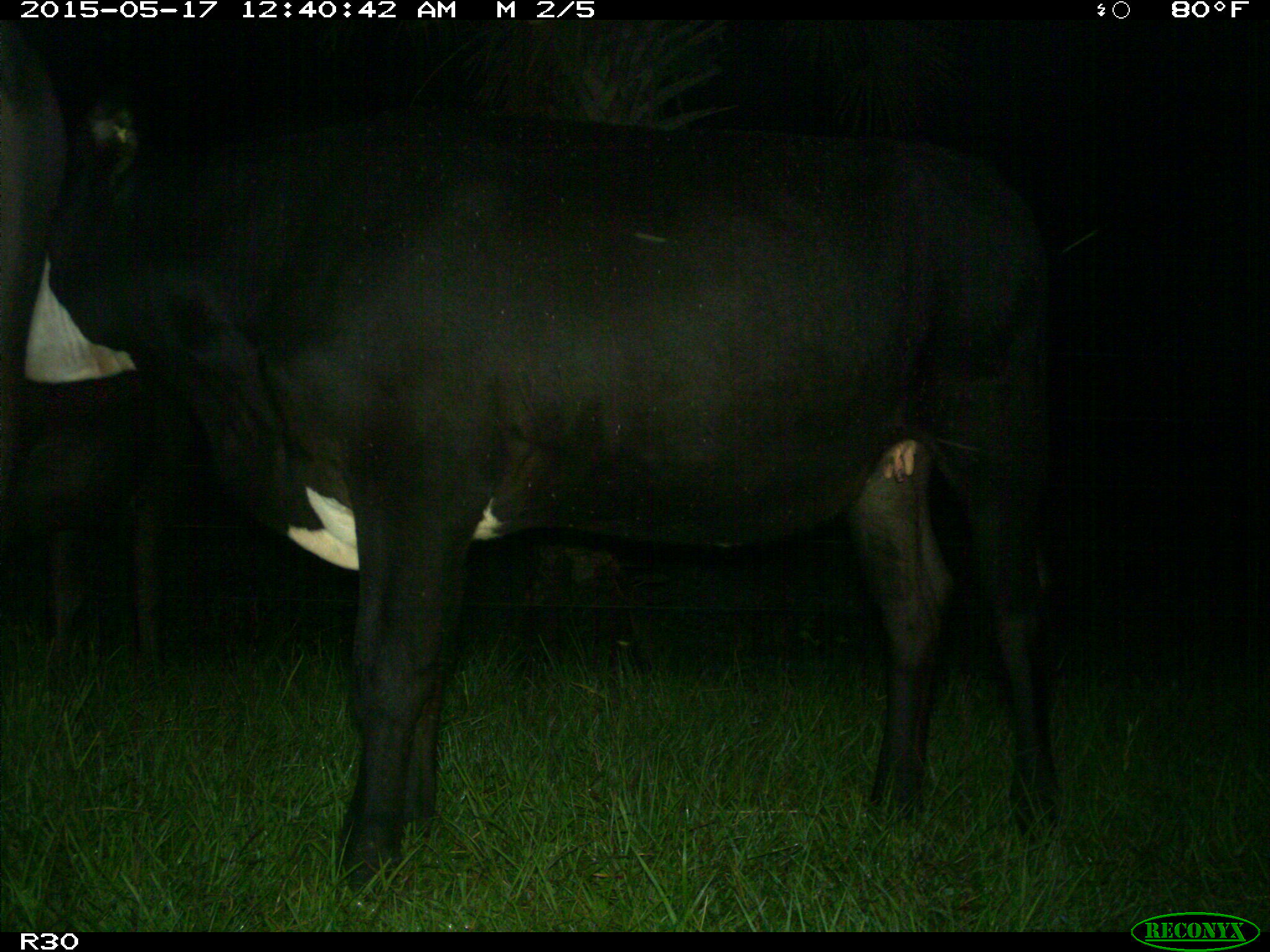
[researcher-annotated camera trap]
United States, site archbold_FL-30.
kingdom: Animalia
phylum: Chordata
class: Mammalia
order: Artiodactyla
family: Bovidae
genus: Bos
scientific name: Bos taurus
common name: domestic cow